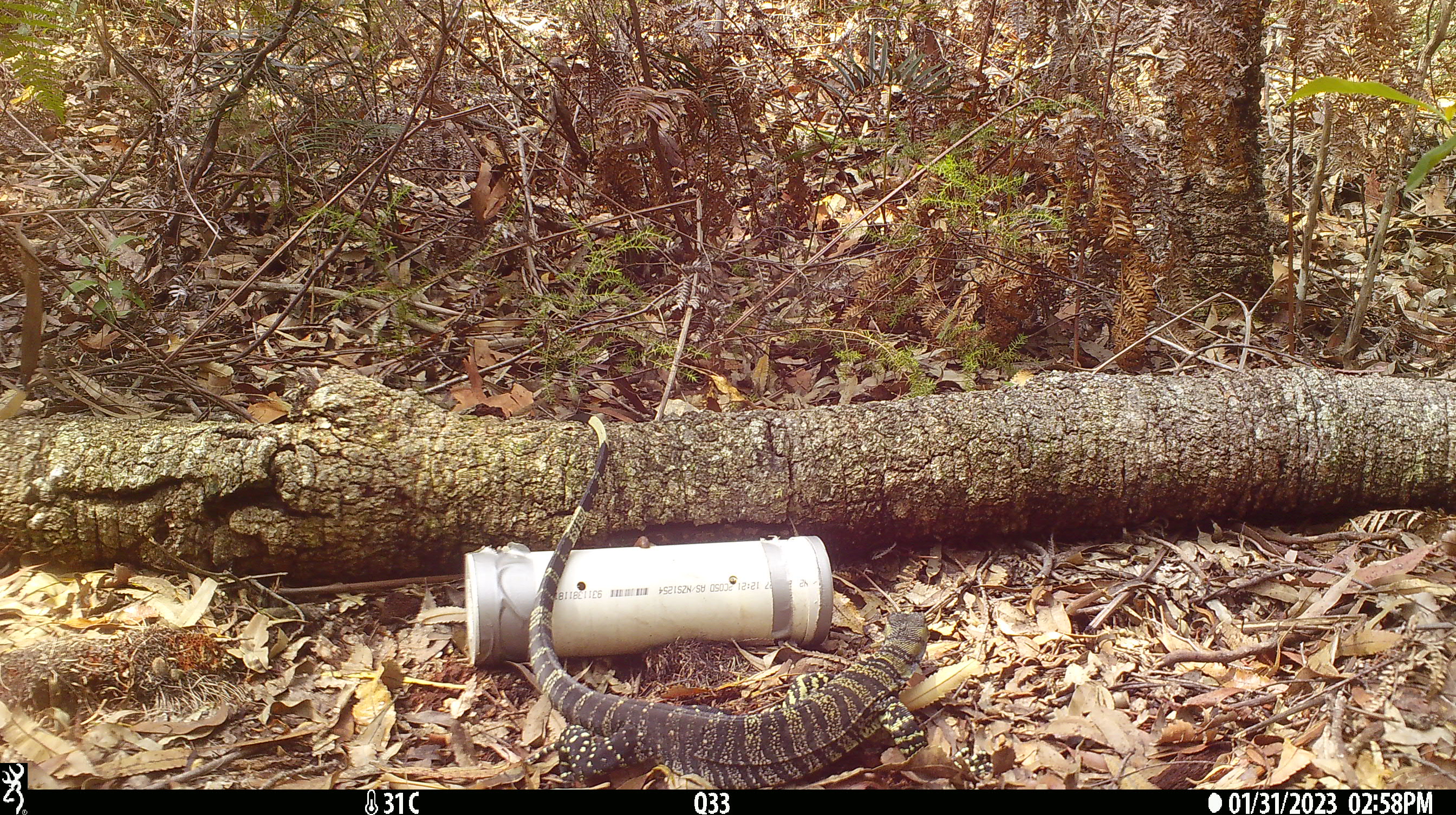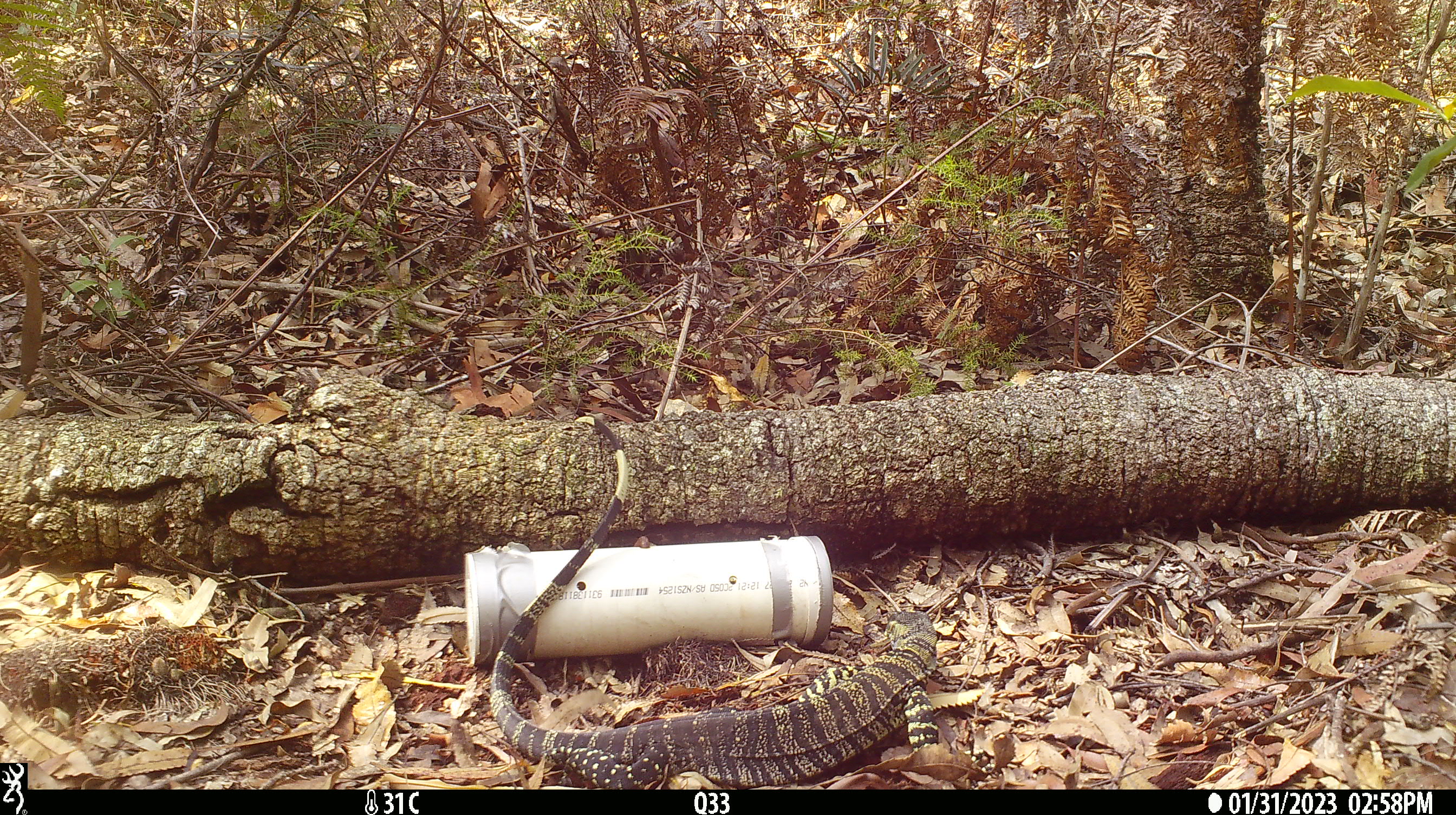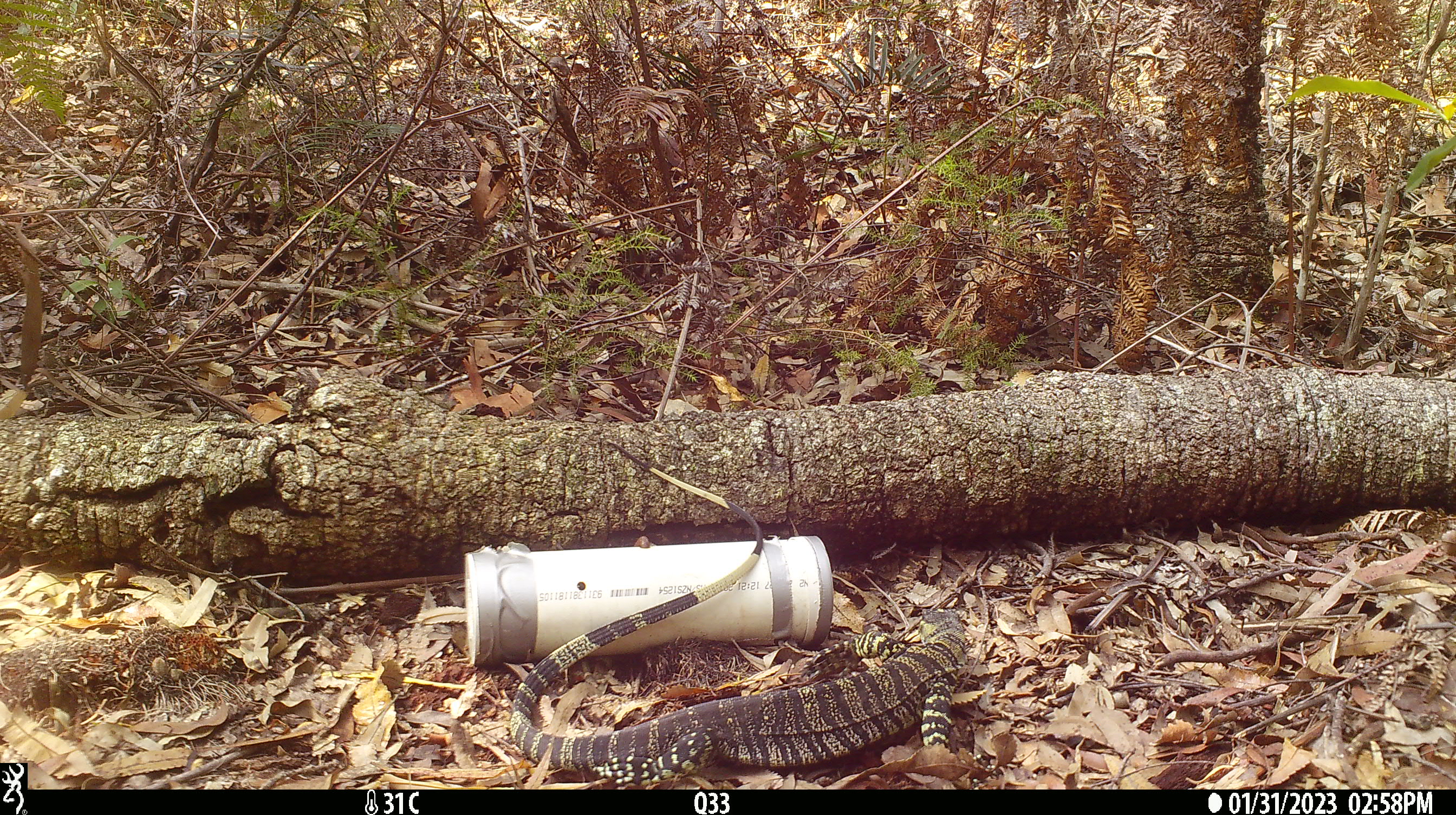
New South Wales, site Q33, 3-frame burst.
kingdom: Animalia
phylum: Chordata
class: Reptilia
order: Squamata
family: Varanidae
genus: Varanus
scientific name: Varanus varius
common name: lace monitor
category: goanna